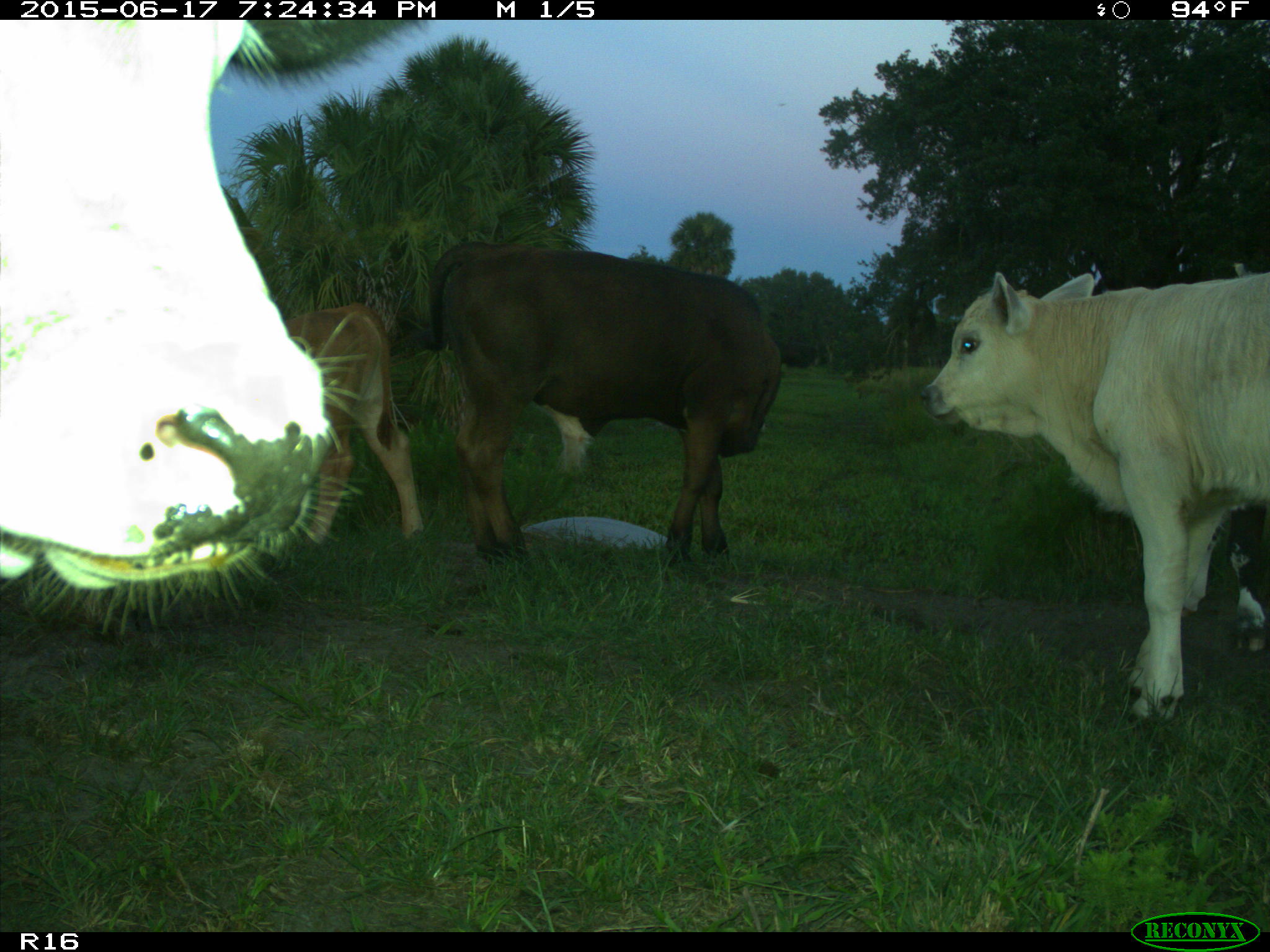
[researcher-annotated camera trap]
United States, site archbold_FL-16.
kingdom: Animalia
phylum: Chordata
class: Mammalia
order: Artiodactyla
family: Bovidae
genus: Bos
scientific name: Bos taurus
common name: domestic cow